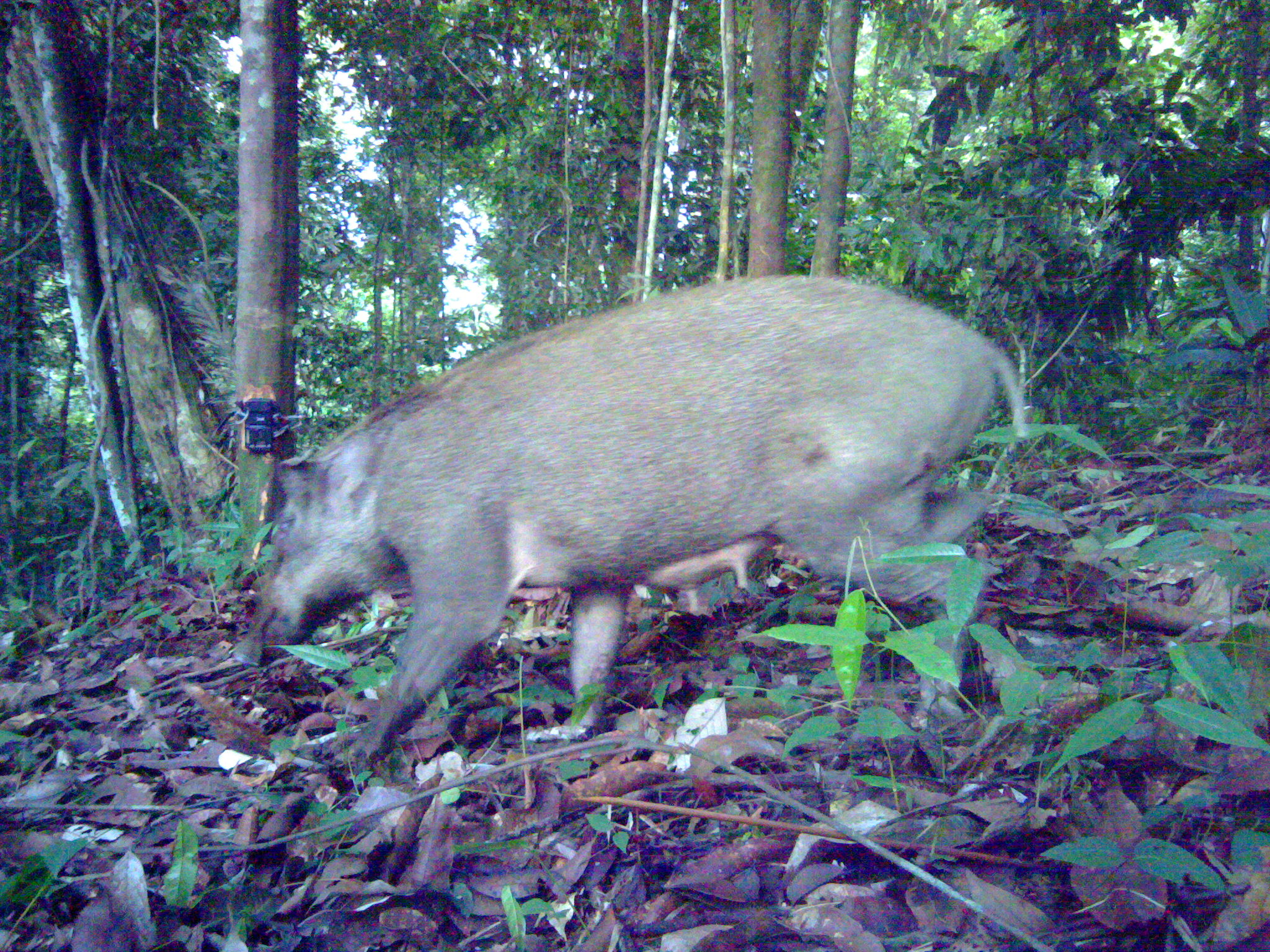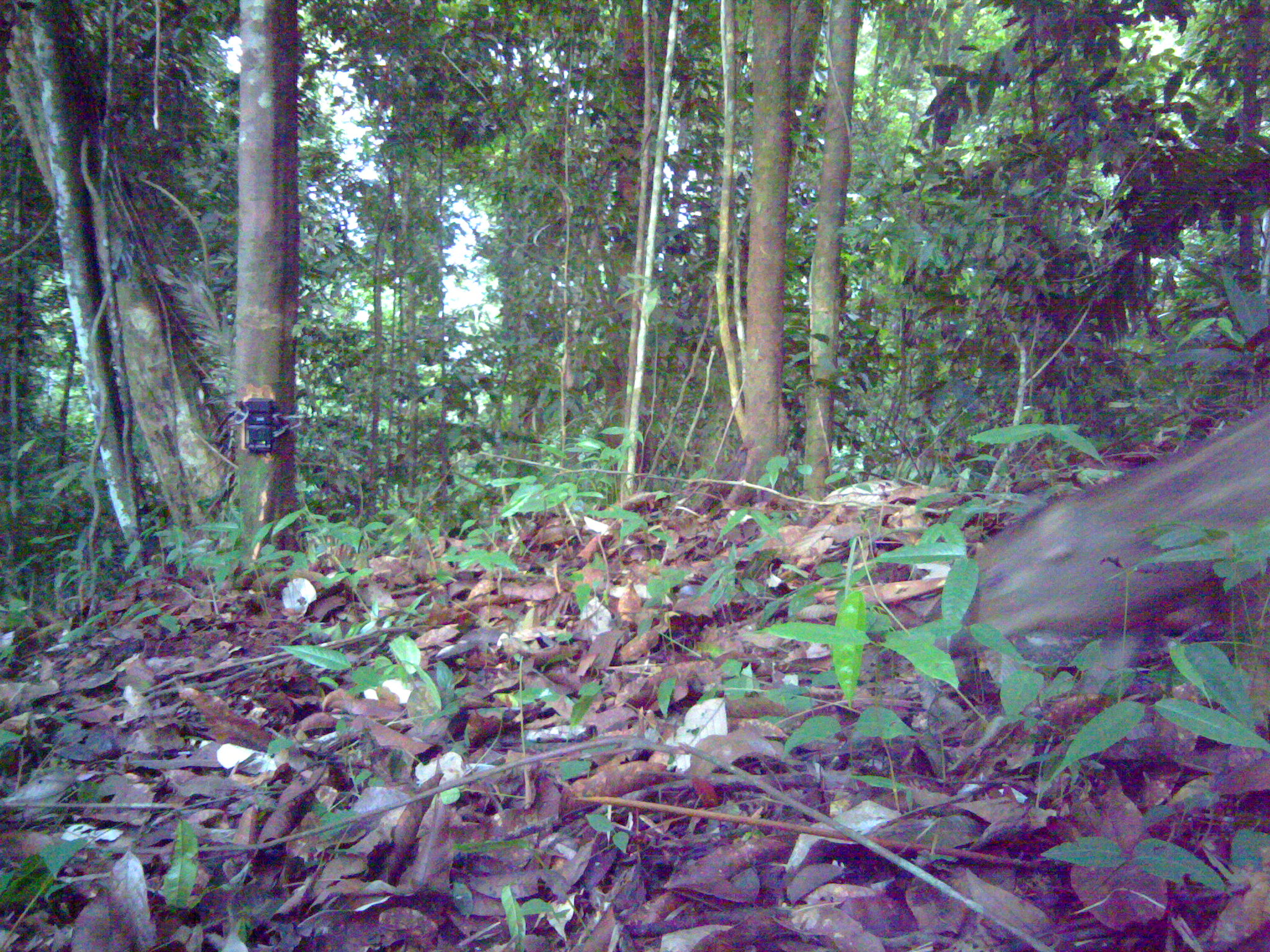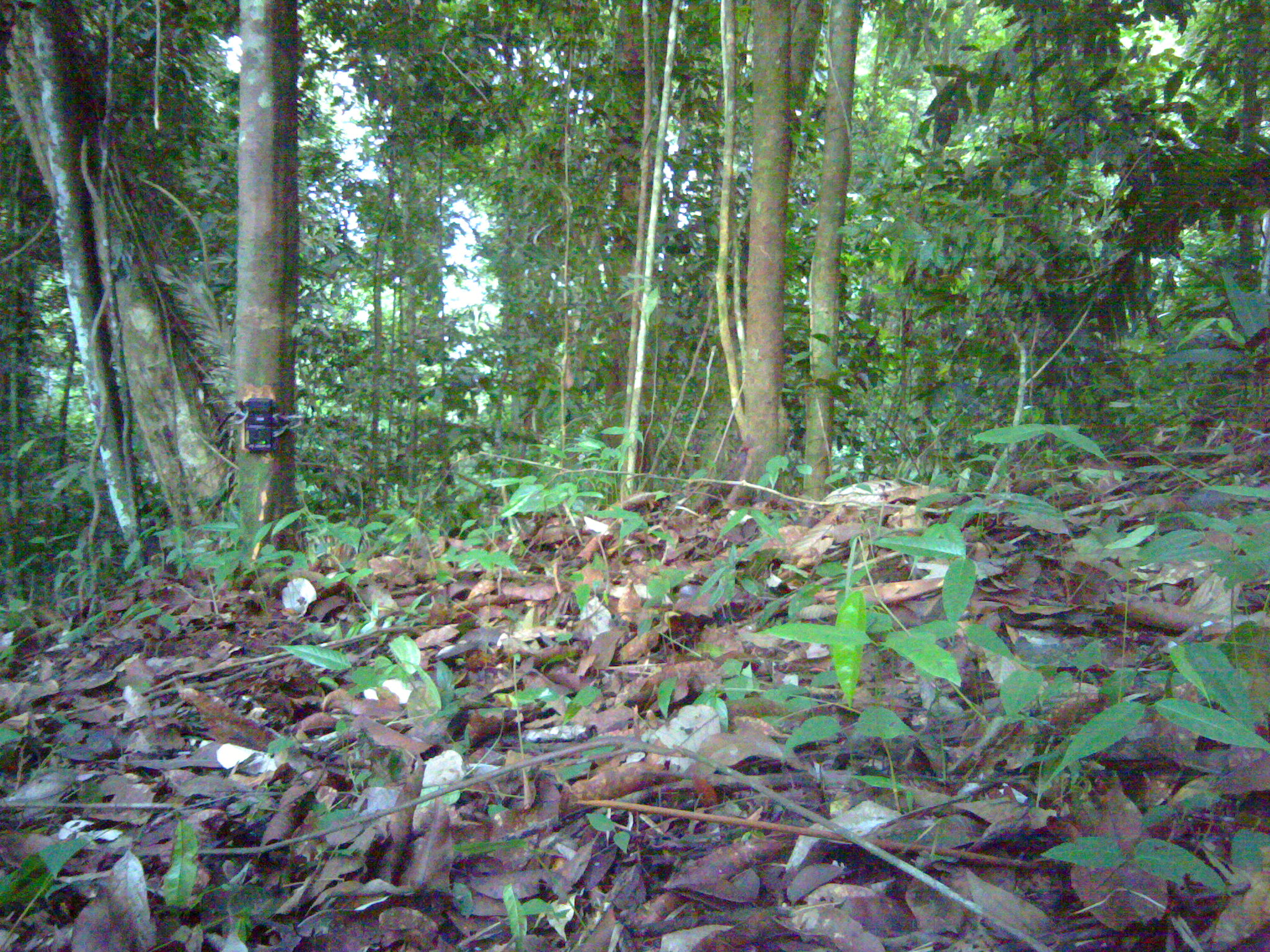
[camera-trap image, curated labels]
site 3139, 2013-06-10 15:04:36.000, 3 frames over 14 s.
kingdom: Animalia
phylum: Chordata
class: Mammalia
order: Artiodactyla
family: Suidae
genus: Sus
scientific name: Sus scrofa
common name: wild boar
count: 1